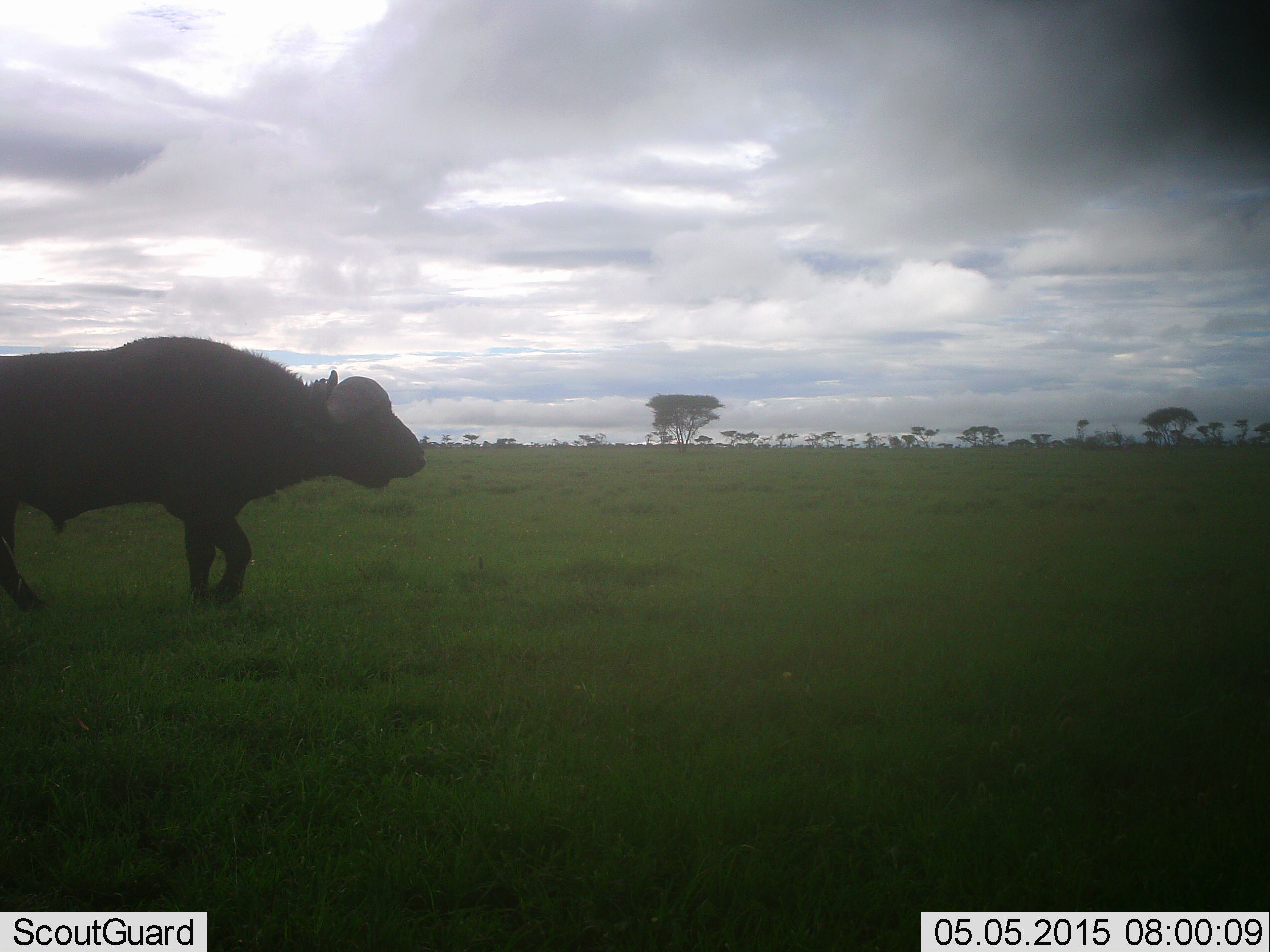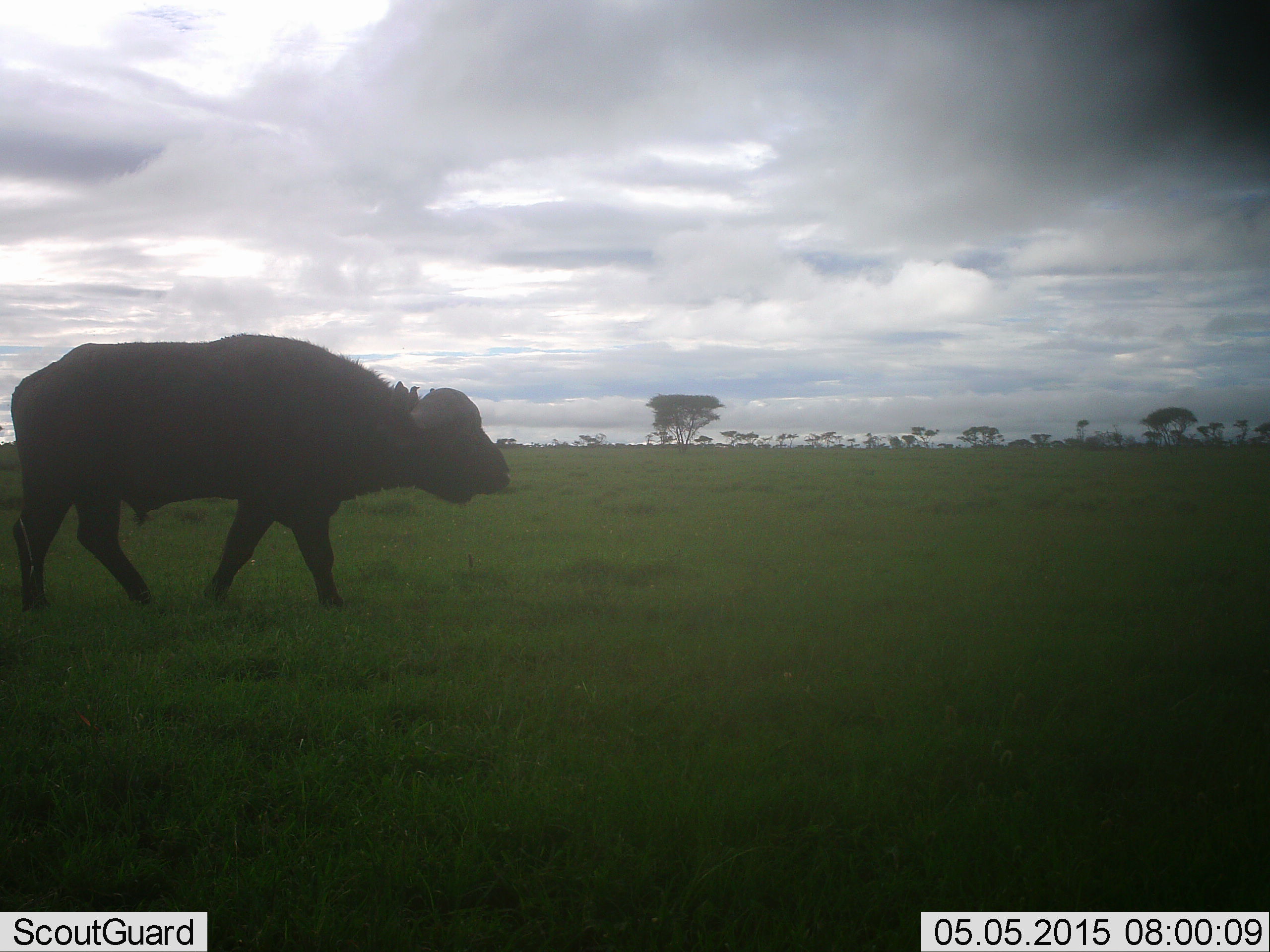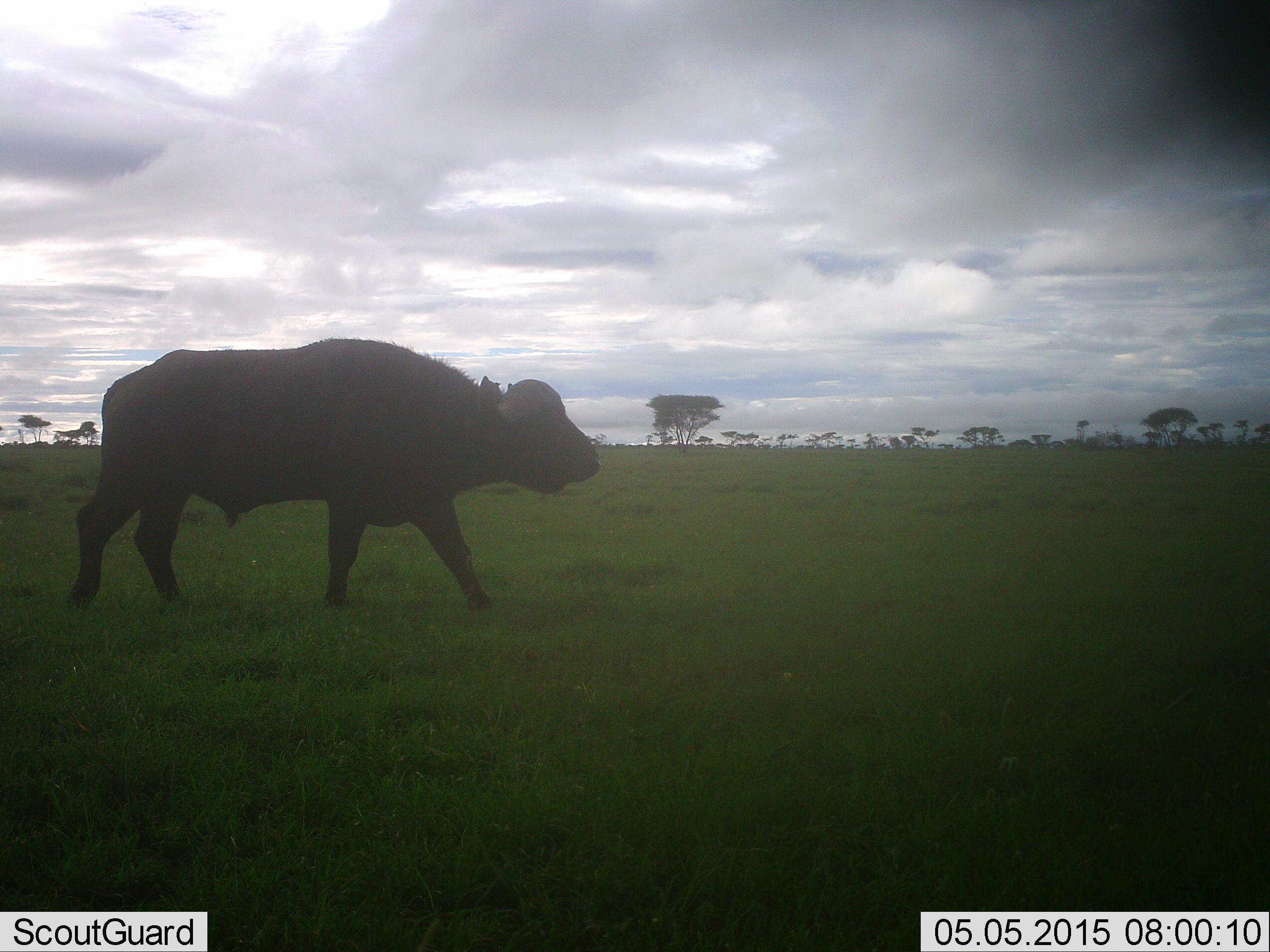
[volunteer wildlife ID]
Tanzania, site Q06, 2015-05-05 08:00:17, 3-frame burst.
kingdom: Animalia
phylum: Chordata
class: Mammalia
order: Artiodactyla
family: Bovidae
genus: Syncerus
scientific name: Syncerus caffer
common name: cape buffalo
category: buffalo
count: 1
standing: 0%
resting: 0%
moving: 100%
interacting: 0%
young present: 0%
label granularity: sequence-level